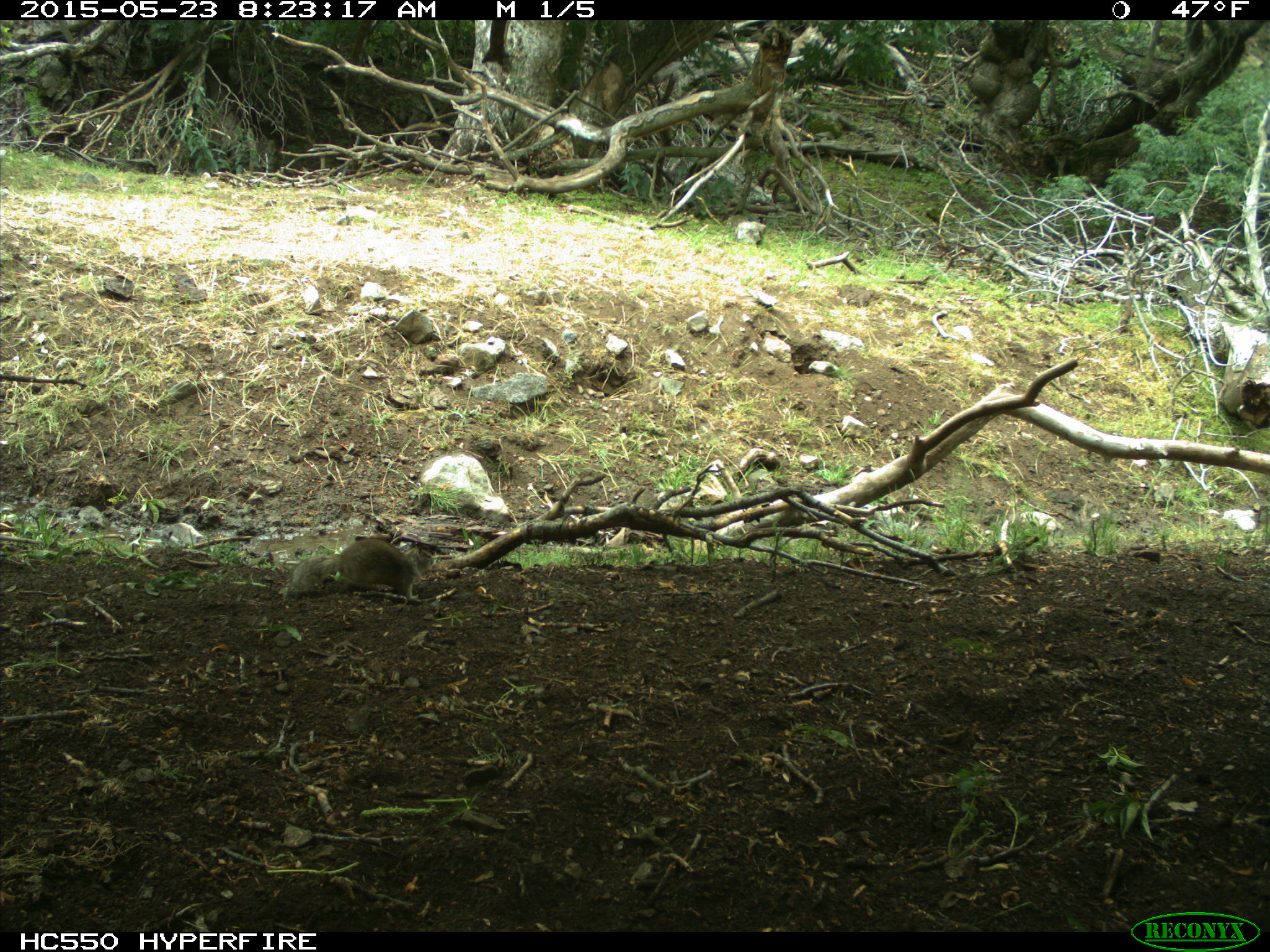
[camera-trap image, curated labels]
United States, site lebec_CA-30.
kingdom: Animalia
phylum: Chordata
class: Mammalia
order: Rodentia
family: Sciuridae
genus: Otospermophilus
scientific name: Otospermophilus beecheyi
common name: california ground squirrel